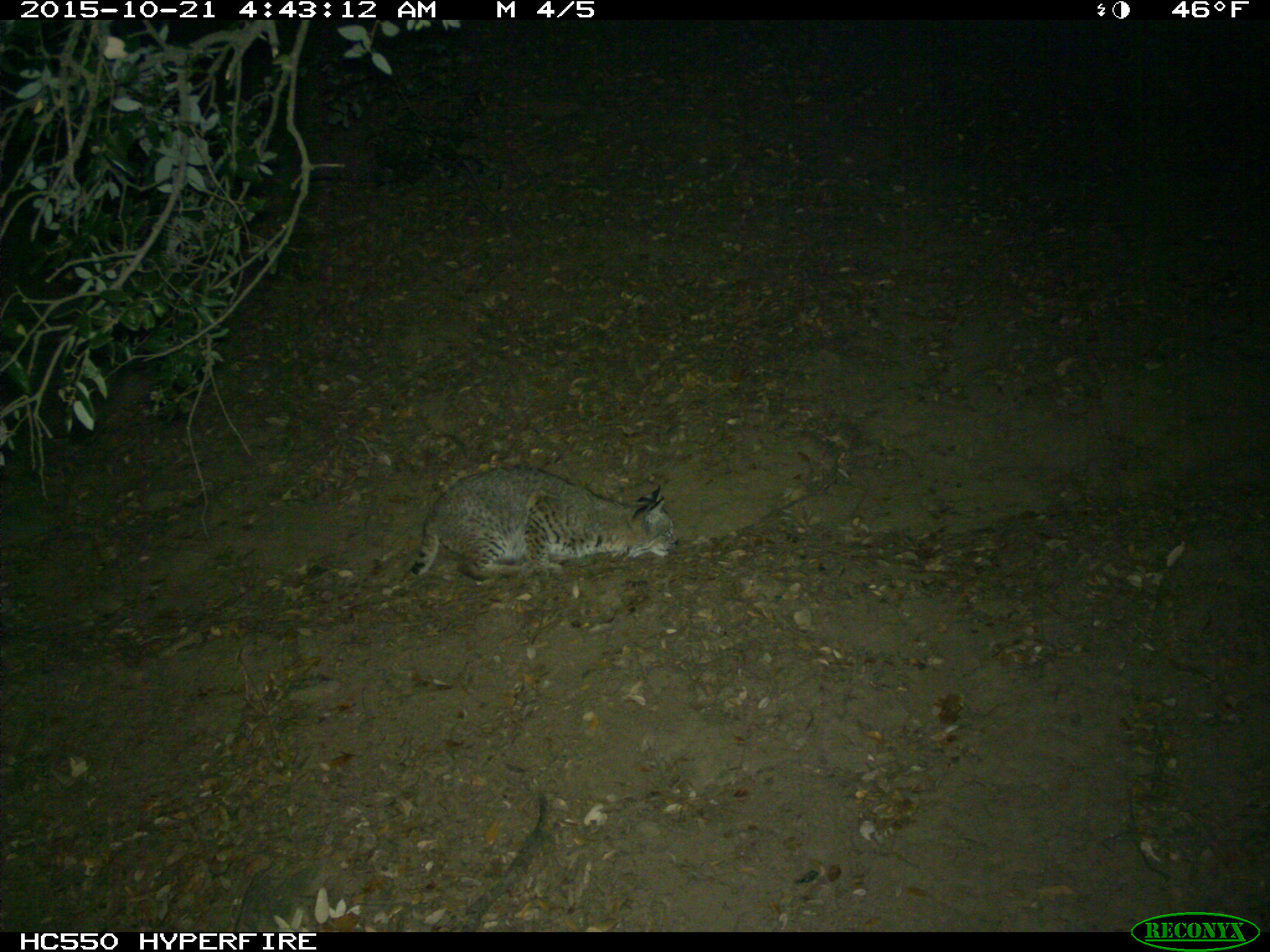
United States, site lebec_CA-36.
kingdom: Animalia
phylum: Chordata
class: Mammalia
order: Carnivora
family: Felidae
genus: Lynx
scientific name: Lynx rufus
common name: bobcat